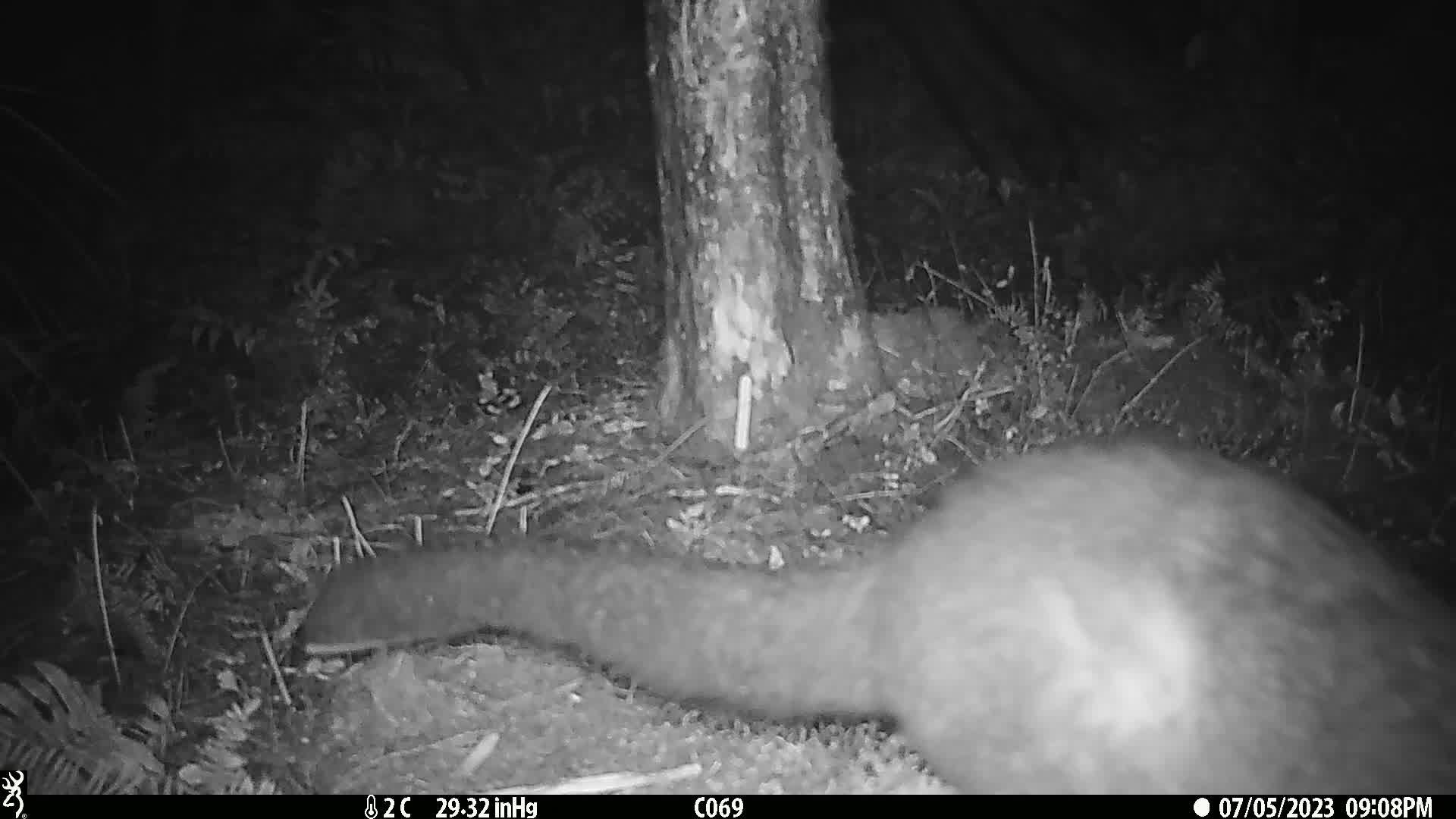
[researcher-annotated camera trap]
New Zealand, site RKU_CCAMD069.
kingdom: Animalia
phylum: Chordata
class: Mammalia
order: Diprotodontia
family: Phalangeridae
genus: Trichosurus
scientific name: Trichosurus vulpecula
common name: common brushtail possum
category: possum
Possum (common brushtail possum) (Trichosurus vulpecula).